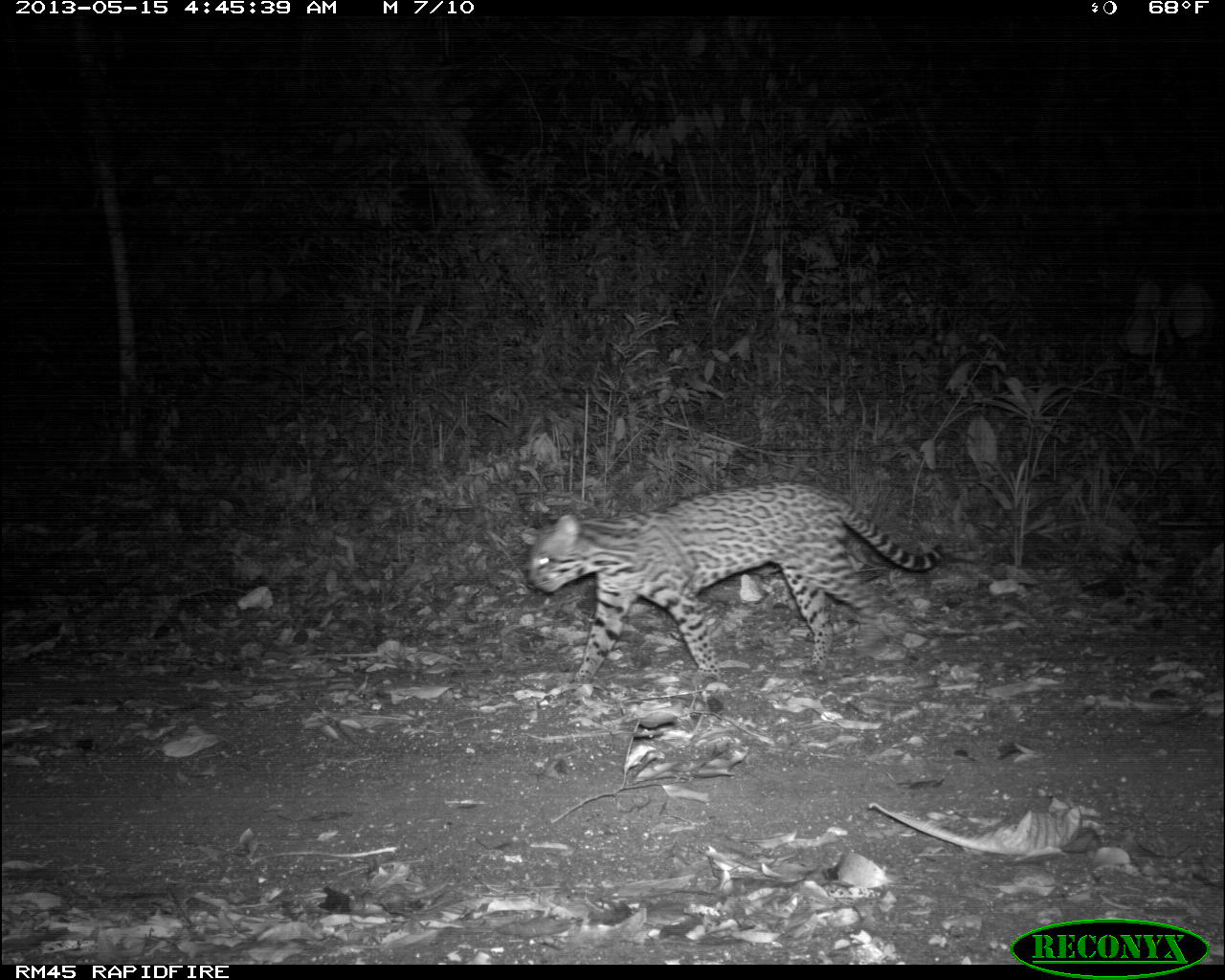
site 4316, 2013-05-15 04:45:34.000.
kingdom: Animalia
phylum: Chordata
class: Mammalia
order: Carnivora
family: Felidae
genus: Leopardus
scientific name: Leopardus pardalis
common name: ocelot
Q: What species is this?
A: Leopardus pardalis (ocelot).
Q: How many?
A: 1.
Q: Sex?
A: Female.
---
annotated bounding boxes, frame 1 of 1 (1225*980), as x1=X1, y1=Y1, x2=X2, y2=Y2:
leopardus pardalis: x1=527, y1=479, x2=945, y2=685